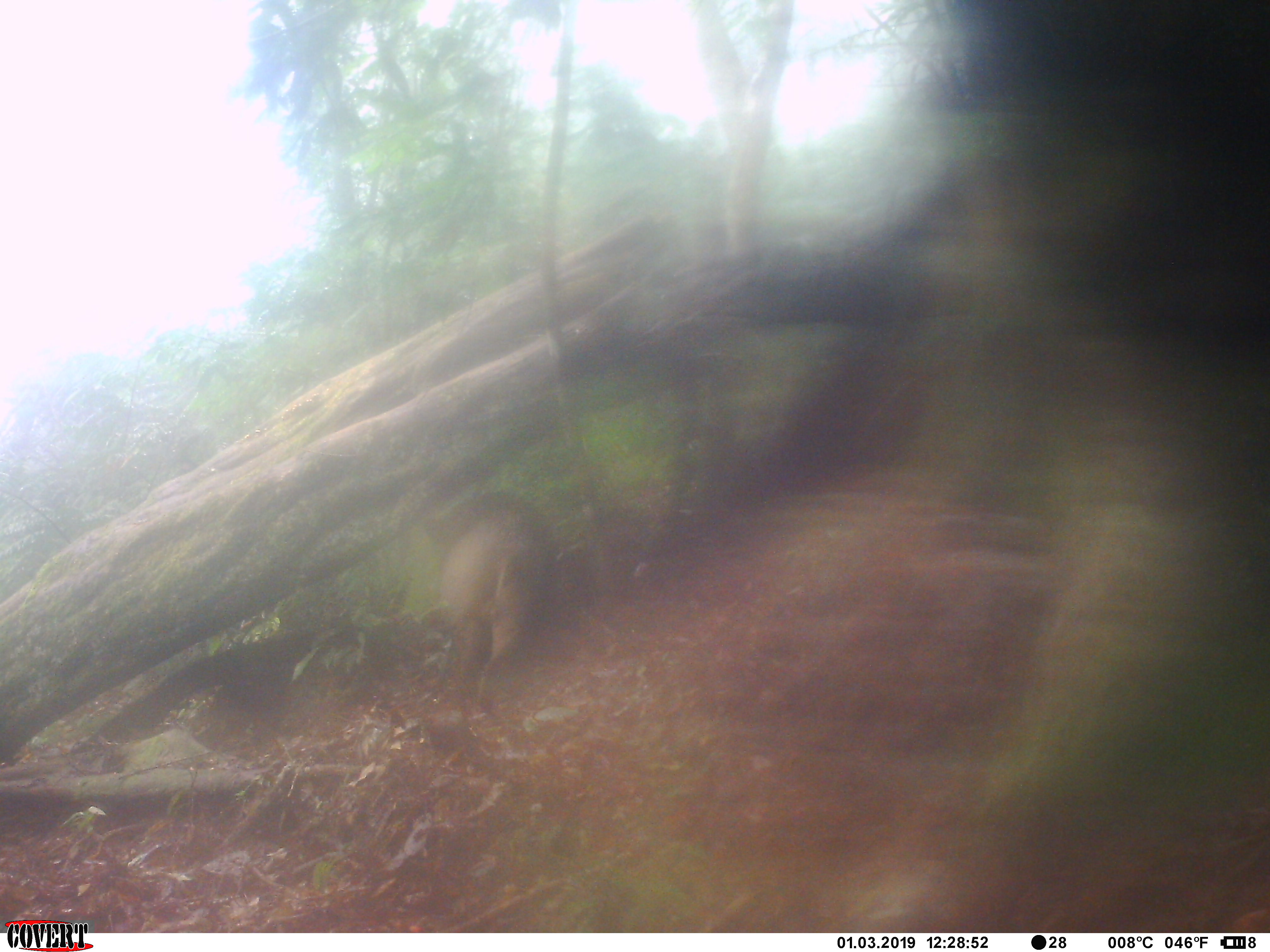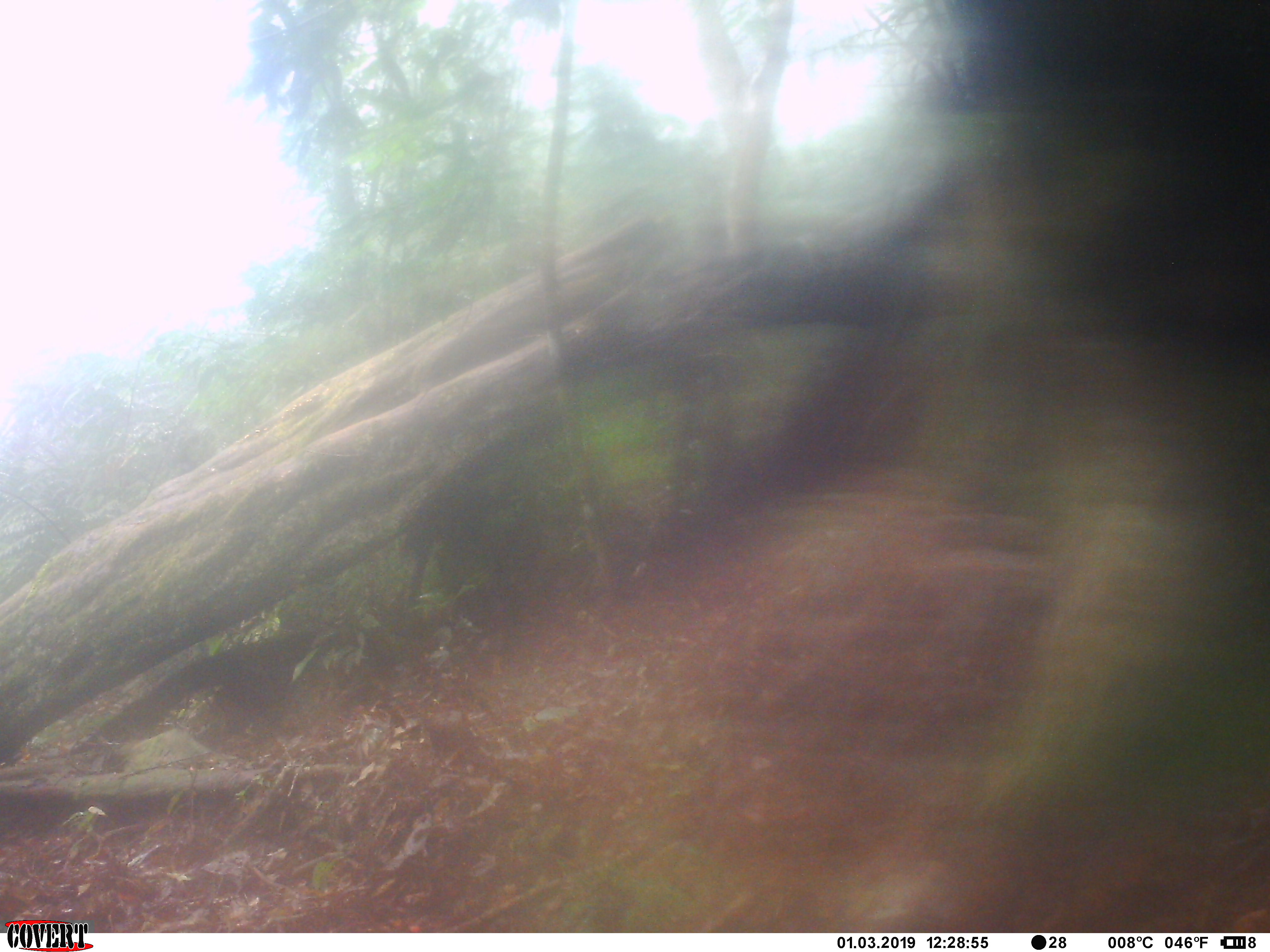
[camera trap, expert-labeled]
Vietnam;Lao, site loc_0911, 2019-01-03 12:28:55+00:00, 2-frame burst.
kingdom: Animalia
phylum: Chordata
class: Mammalia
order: Artiodactyla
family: Suidae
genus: Sus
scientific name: Sus scrofa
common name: eurasian wild pig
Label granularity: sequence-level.